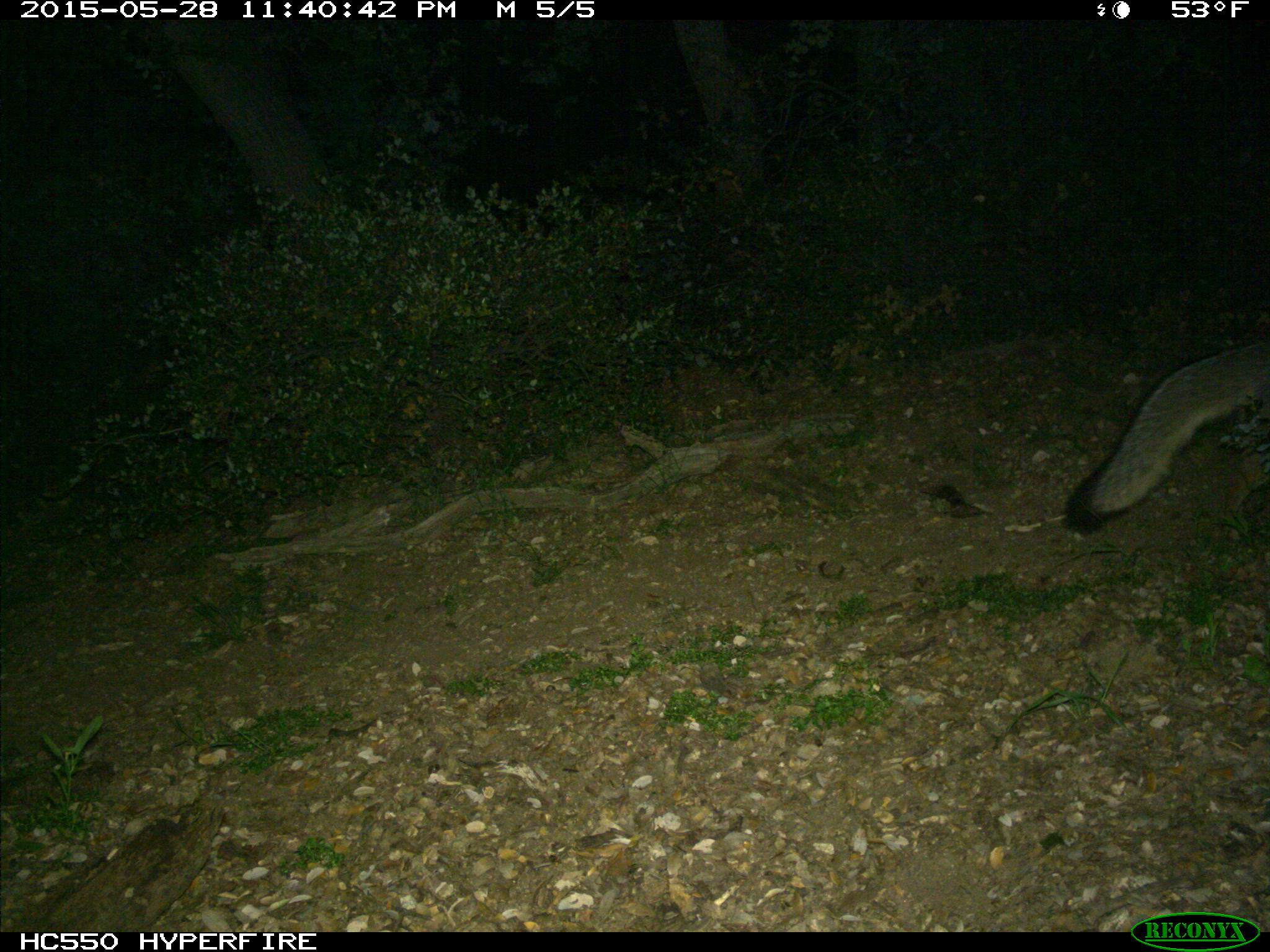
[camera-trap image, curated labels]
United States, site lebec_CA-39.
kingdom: Animalia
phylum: Chordata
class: Mammalia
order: Carnivora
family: Canidae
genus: Urocyon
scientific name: Urocyon cinereoargenteus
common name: gray fox